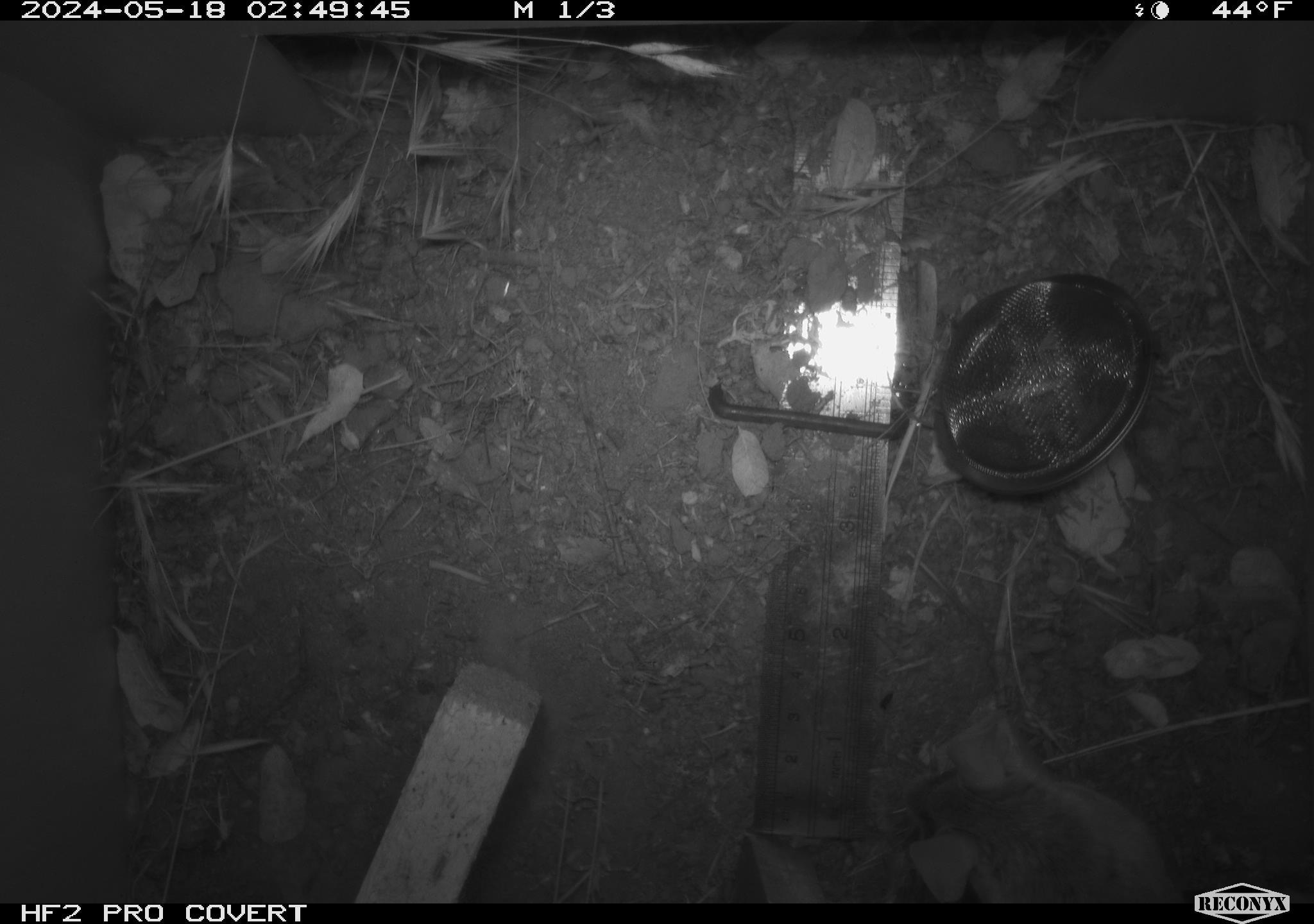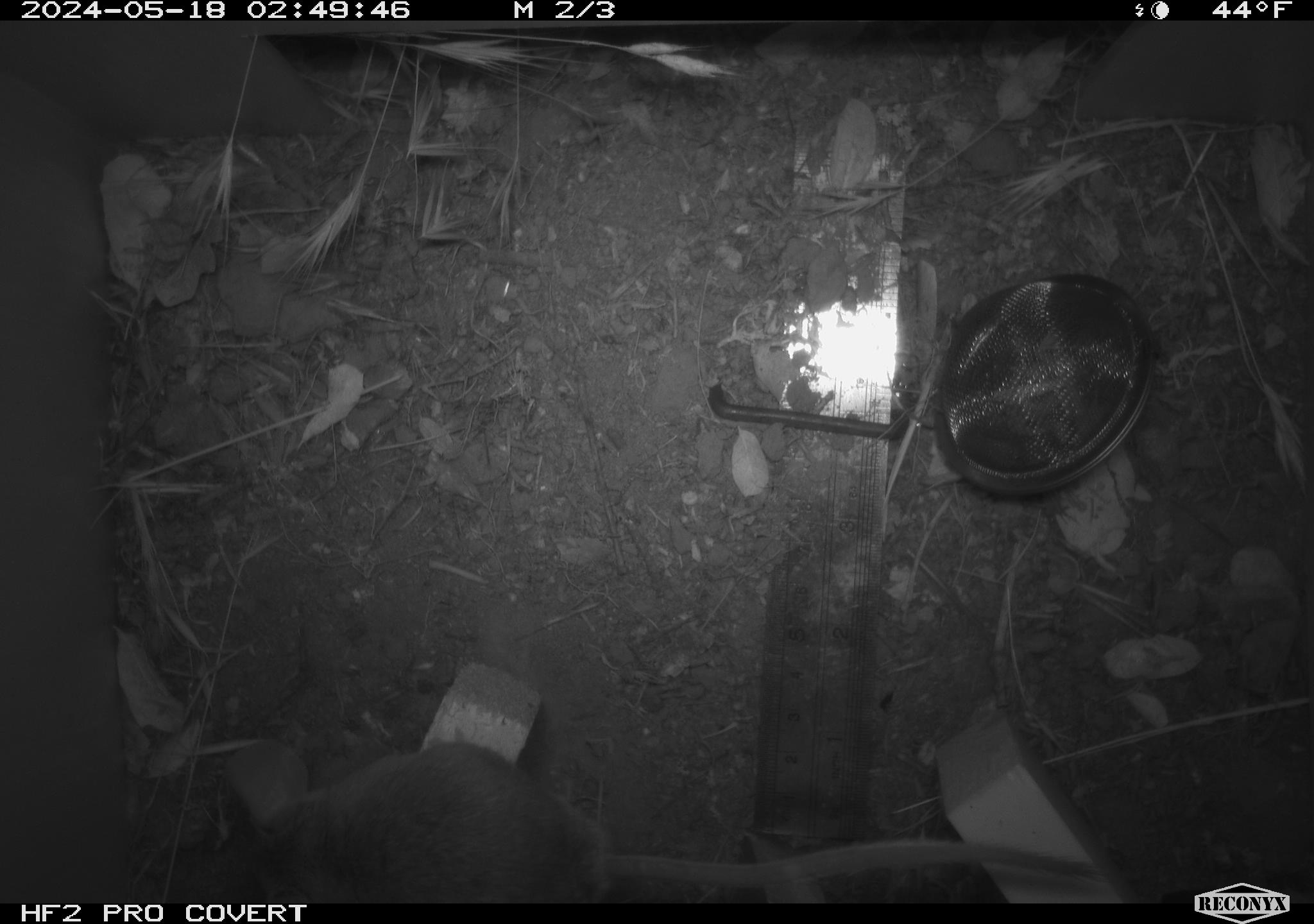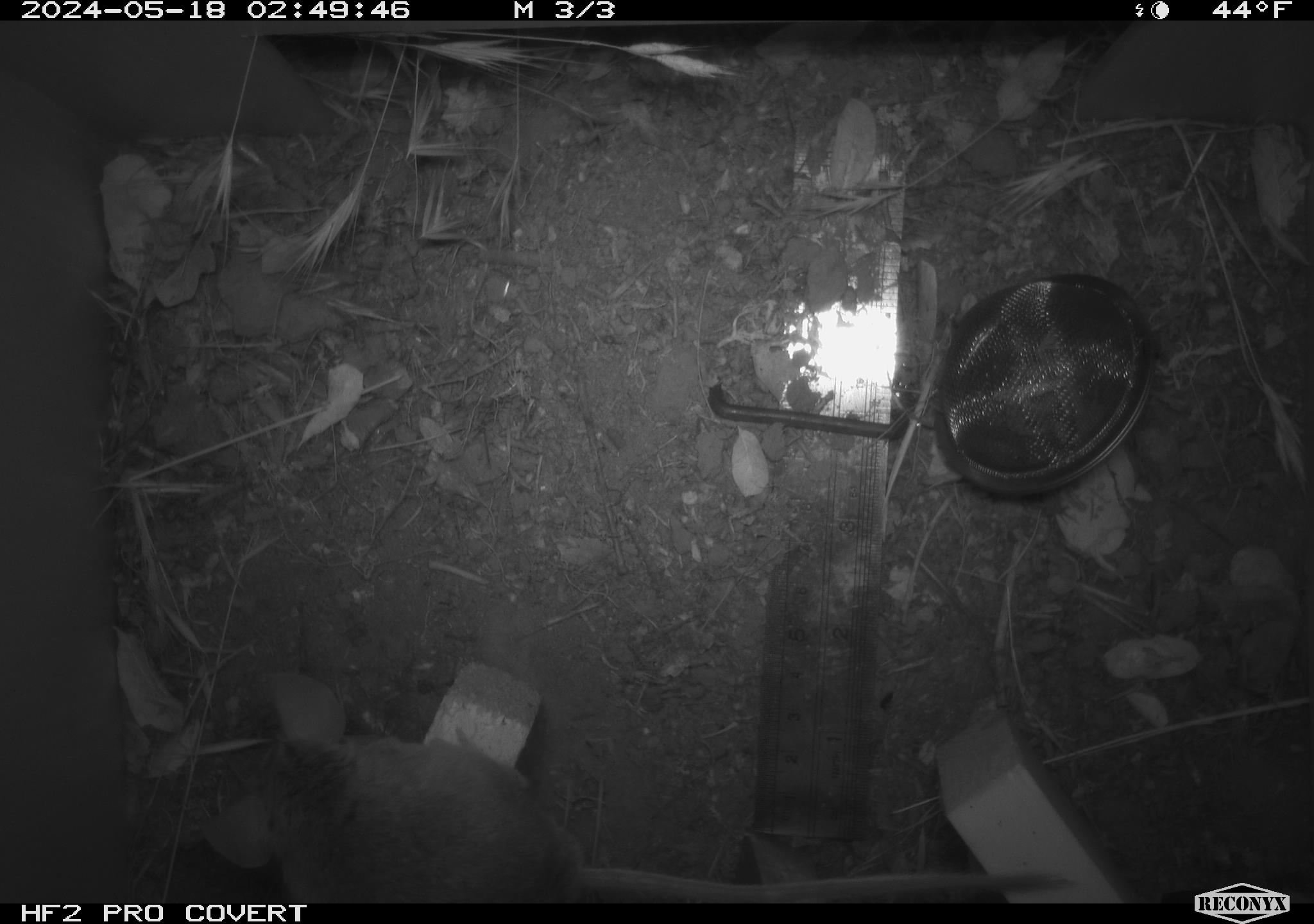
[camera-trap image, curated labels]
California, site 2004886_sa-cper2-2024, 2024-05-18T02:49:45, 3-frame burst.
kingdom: Animalia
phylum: Chordata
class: Mammalia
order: Rodentia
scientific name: Rodentia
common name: rodent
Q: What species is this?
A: Rodent (Rodentia).